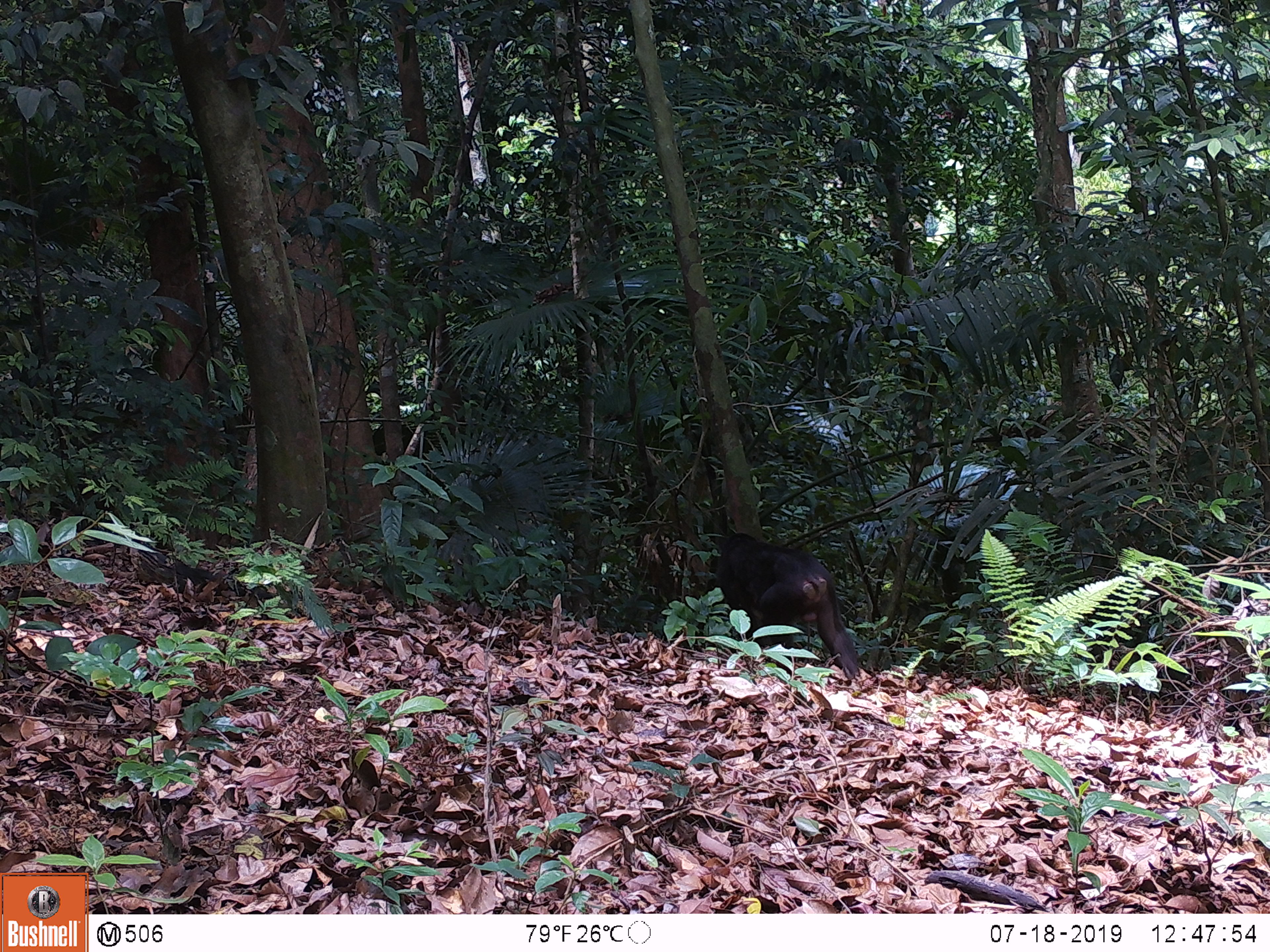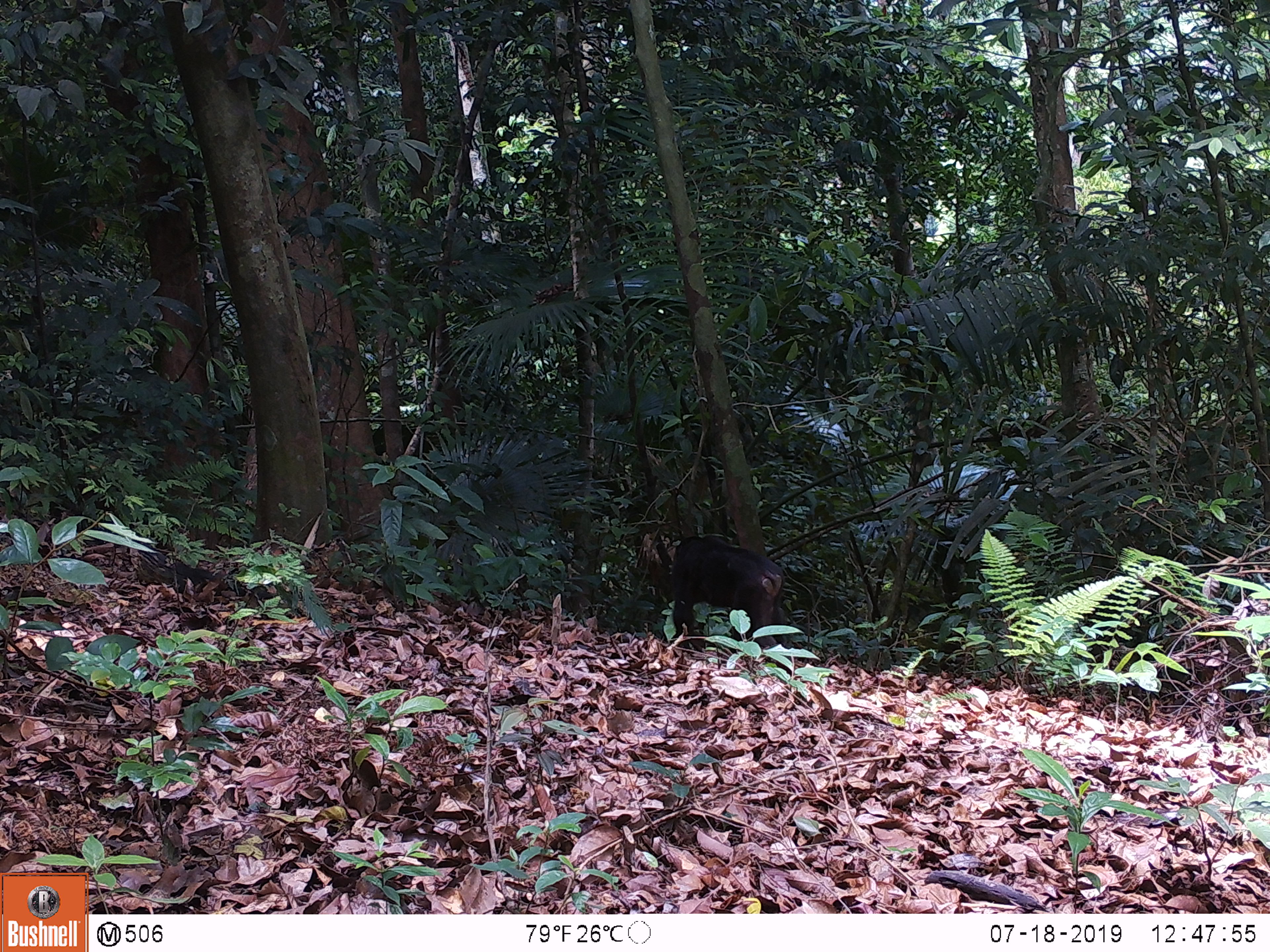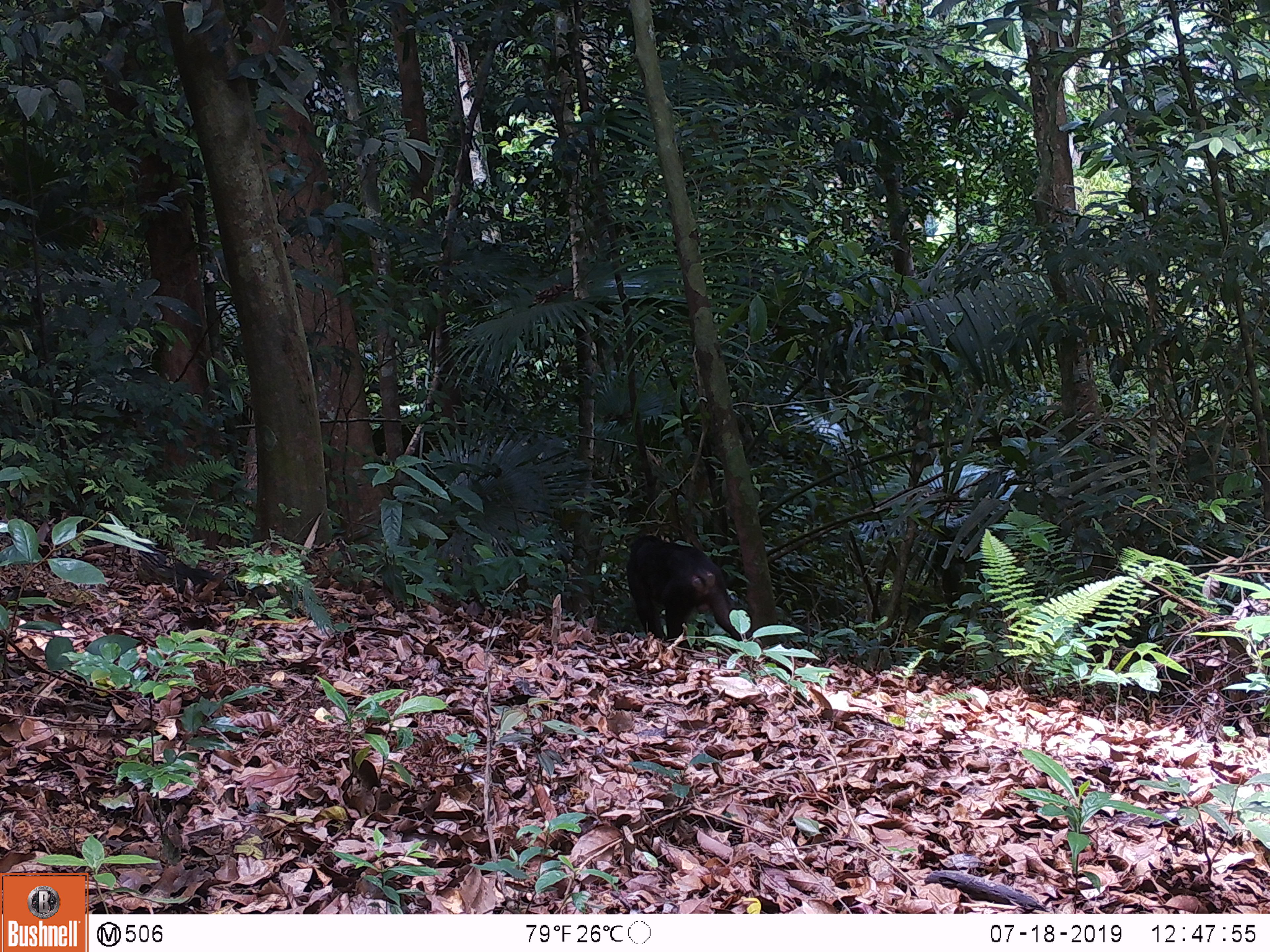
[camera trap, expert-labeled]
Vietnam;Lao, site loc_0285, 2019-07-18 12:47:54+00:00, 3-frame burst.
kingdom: Animalia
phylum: Chordata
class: Mammalia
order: Primates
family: Cercopithecidae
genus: Macaca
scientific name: Macaca arctoides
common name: stump-tailed macaque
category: stump tailed macaque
Stump tailed macaque (stump-tailed macaque) (Macaca arctoides). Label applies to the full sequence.